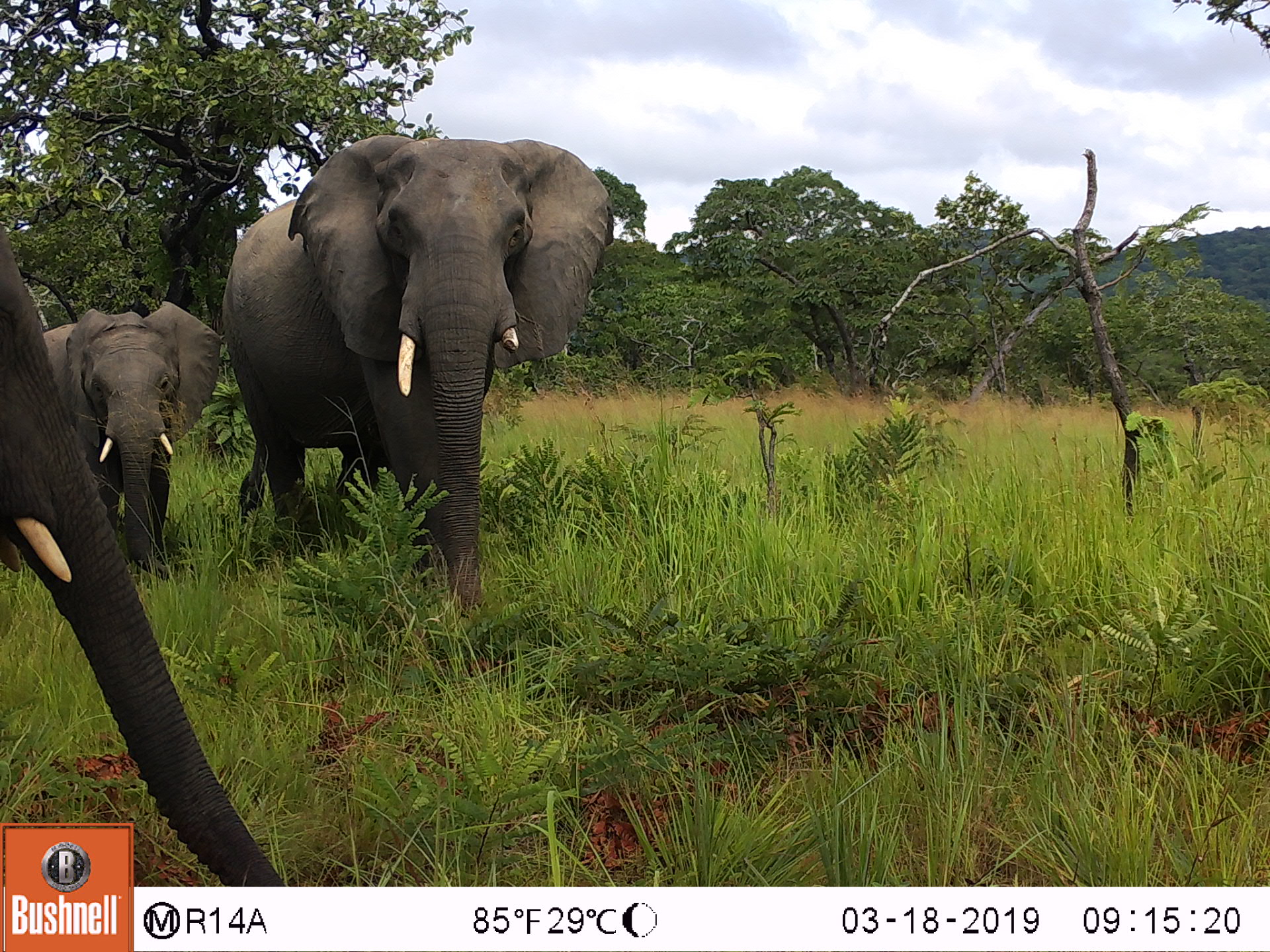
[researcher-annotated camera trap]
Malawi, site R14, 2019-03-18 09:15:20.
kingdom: Animalia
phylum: Chordata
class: Mammalia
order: Proboscidea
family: Elephantidae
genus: Loxodonta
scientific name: Loxodonta africana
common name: african savanna elephant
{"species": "african savanna elephant (Loxodonta africana)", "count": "2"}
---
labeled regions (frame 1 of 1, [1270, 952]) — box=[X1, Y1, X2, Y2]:
african savanna elephant: box=[221, 128, 626, 633]; box=[35, 296, 224, 581]